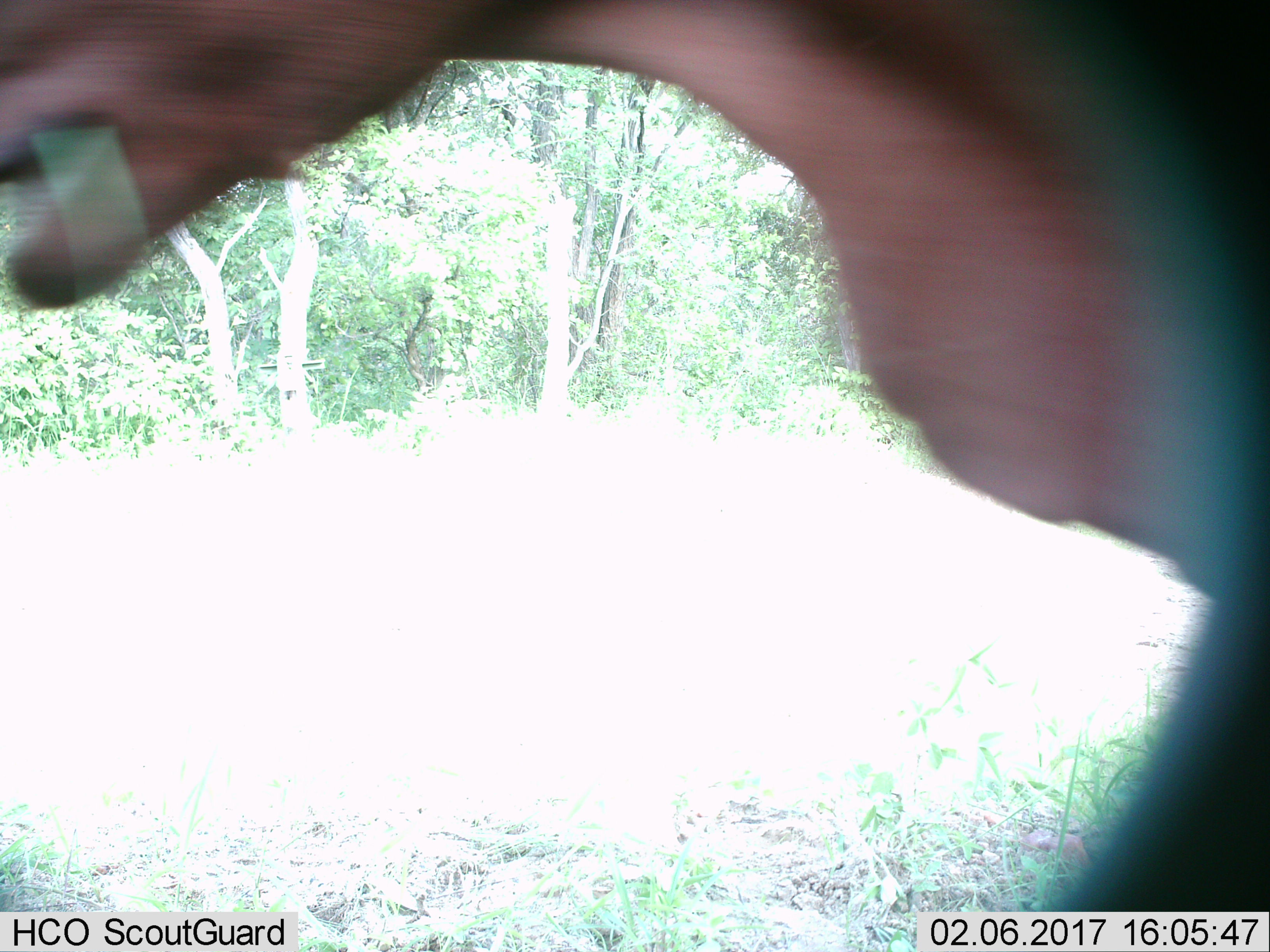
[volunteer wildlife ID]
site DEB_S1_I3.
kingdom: Animalia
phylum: Chordata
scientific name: Vertebrata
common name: domestic animal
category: domesticanimal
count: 1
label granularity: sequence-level